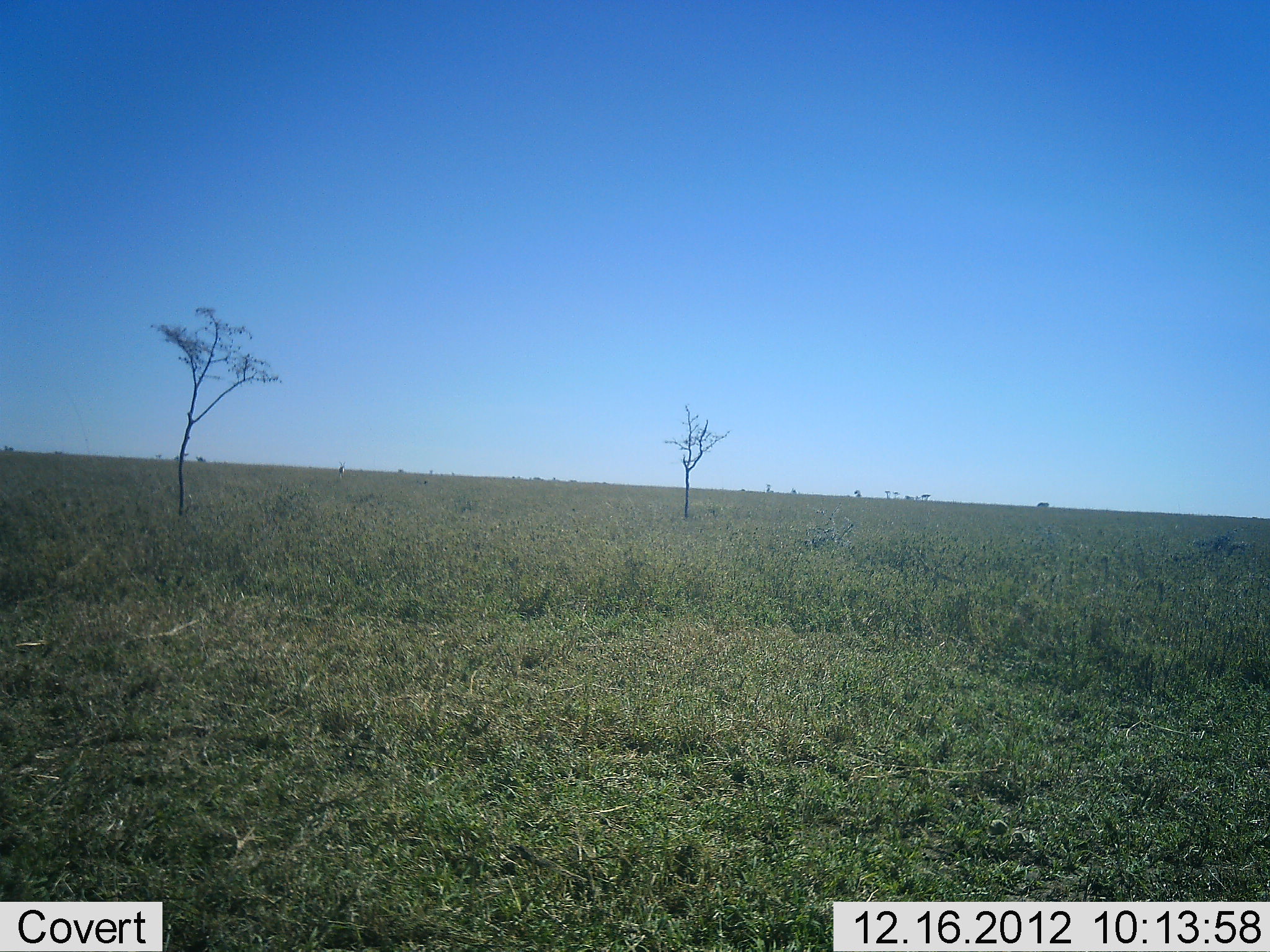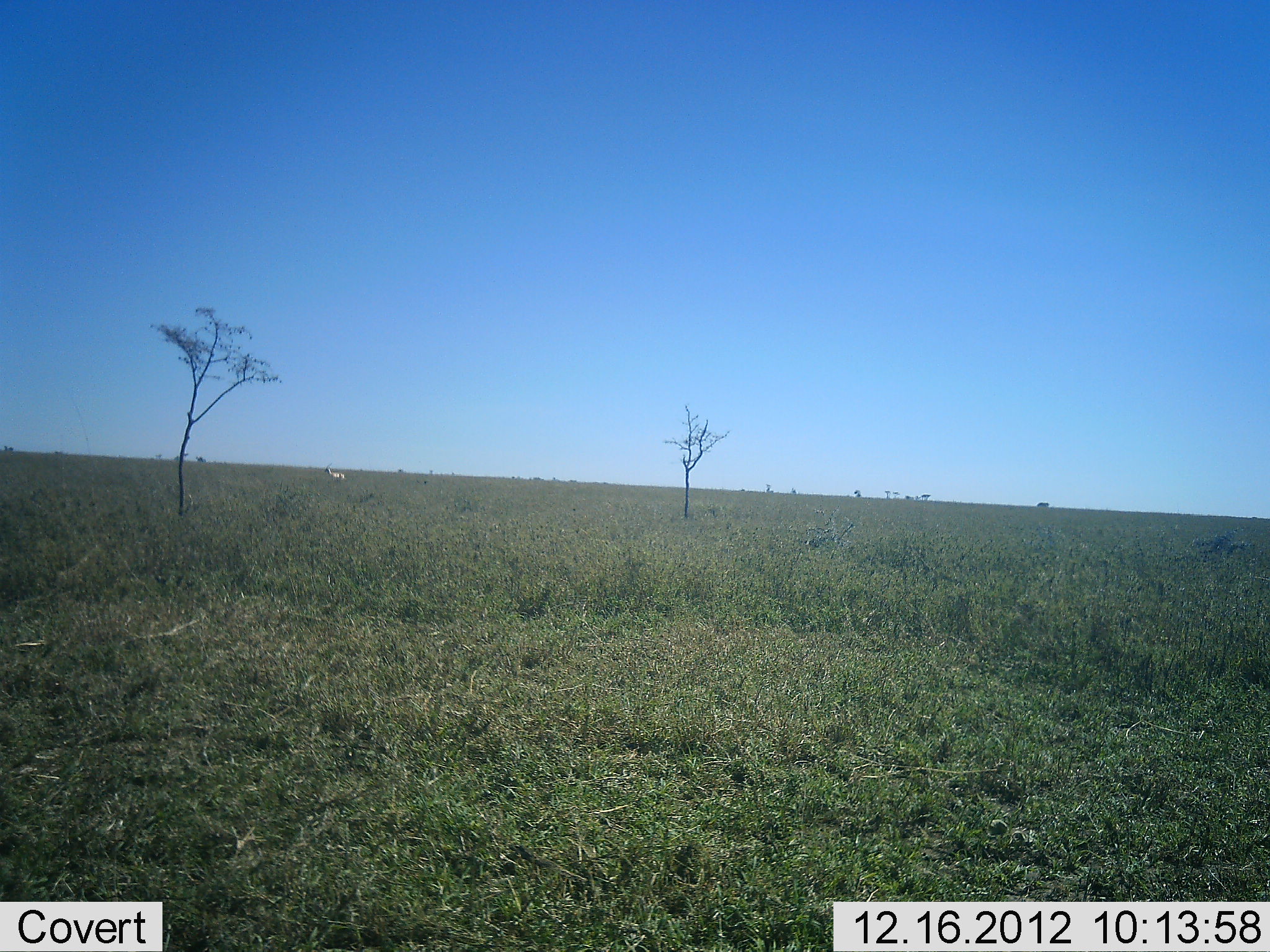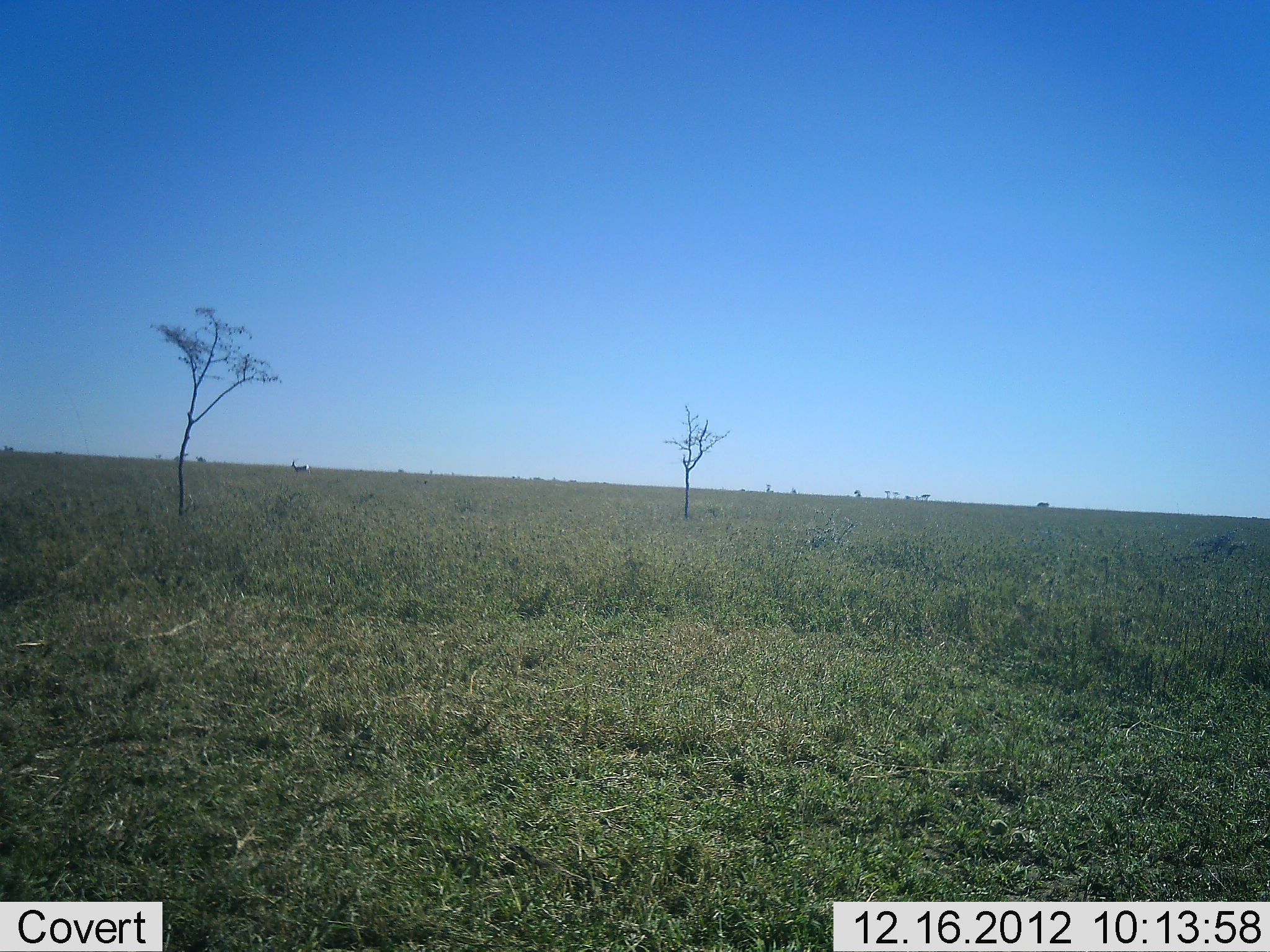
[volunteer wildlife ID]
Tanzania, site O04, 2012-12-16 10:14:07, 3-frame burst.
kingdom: Animalia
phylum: Chordata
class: Mammalia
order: Artiodactyla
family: Bovidae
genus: Nanger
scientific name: Nanger granti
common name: grant's gazelle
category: gazellegrants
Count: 1.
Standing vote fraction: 0%.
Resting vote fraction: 0%.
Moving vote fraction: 100%.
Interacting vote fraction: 0%.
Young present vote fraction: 0%.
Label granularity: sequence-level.